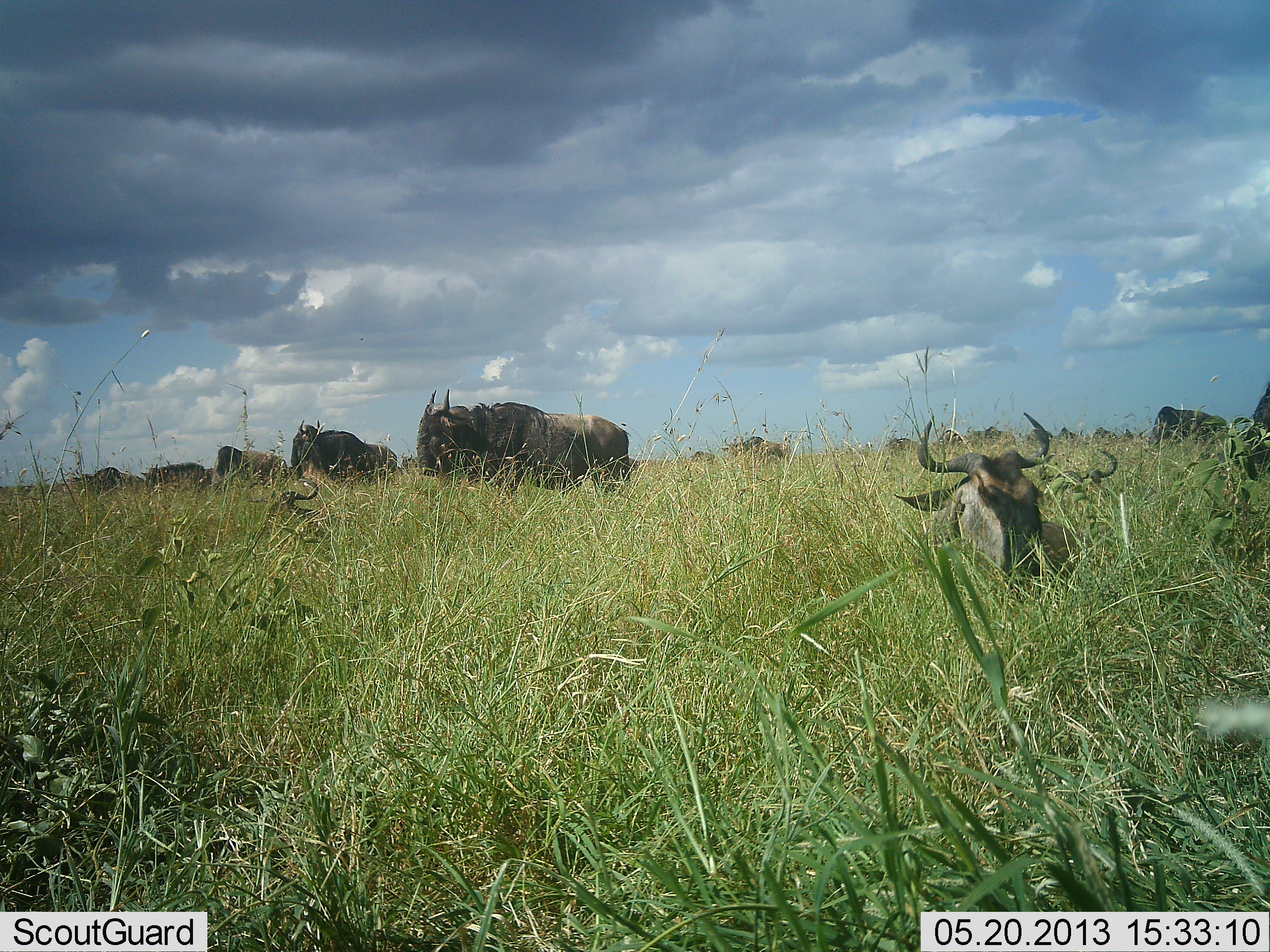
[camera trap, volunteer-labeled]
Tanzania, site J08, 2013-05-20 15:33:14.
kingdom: Animalia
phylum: Chordata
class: Mammalia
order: Artiodactyla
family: Bovidae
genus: Connochaetes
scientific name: Connochaetes taurinus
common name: blue wildebeest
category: wildebeest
Wildebeest (blue wildebeest) (Connochaetes taurinus), count 11-50. Behavior (volunteer vote fractions): standing 67%, resting 88%, moving 17%, interacting 4%. Young present (vote fraction): 0%. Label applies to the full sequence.